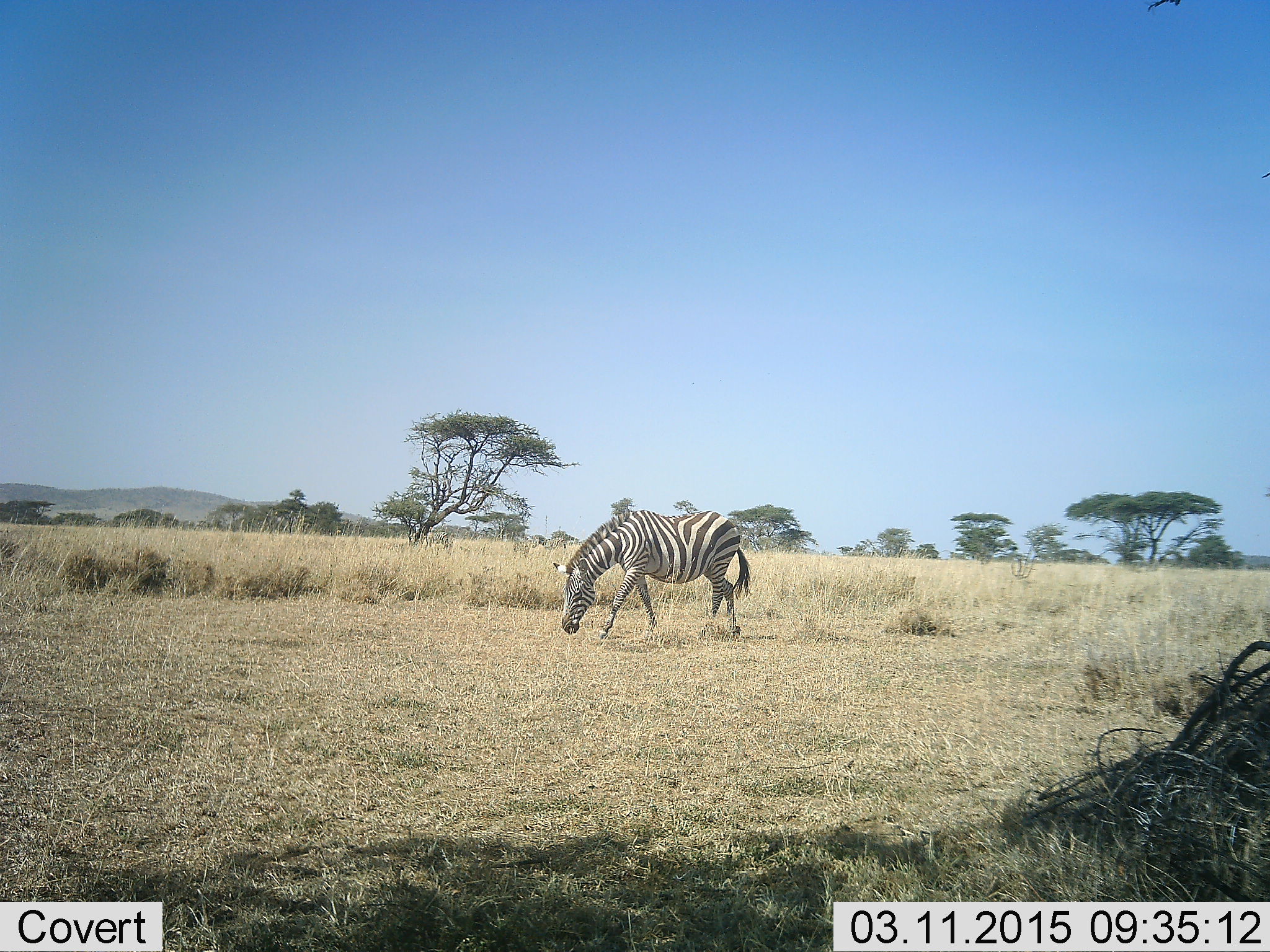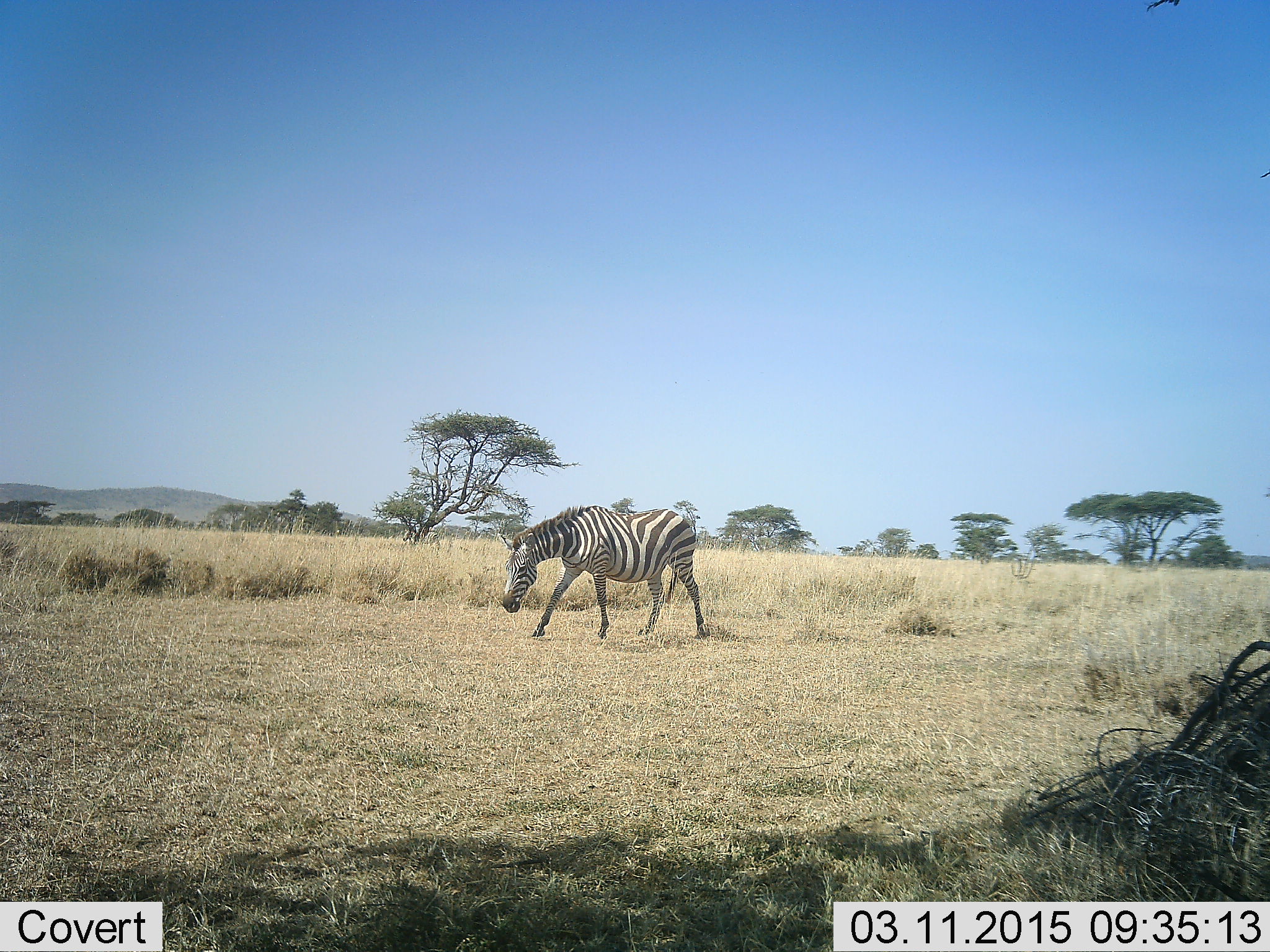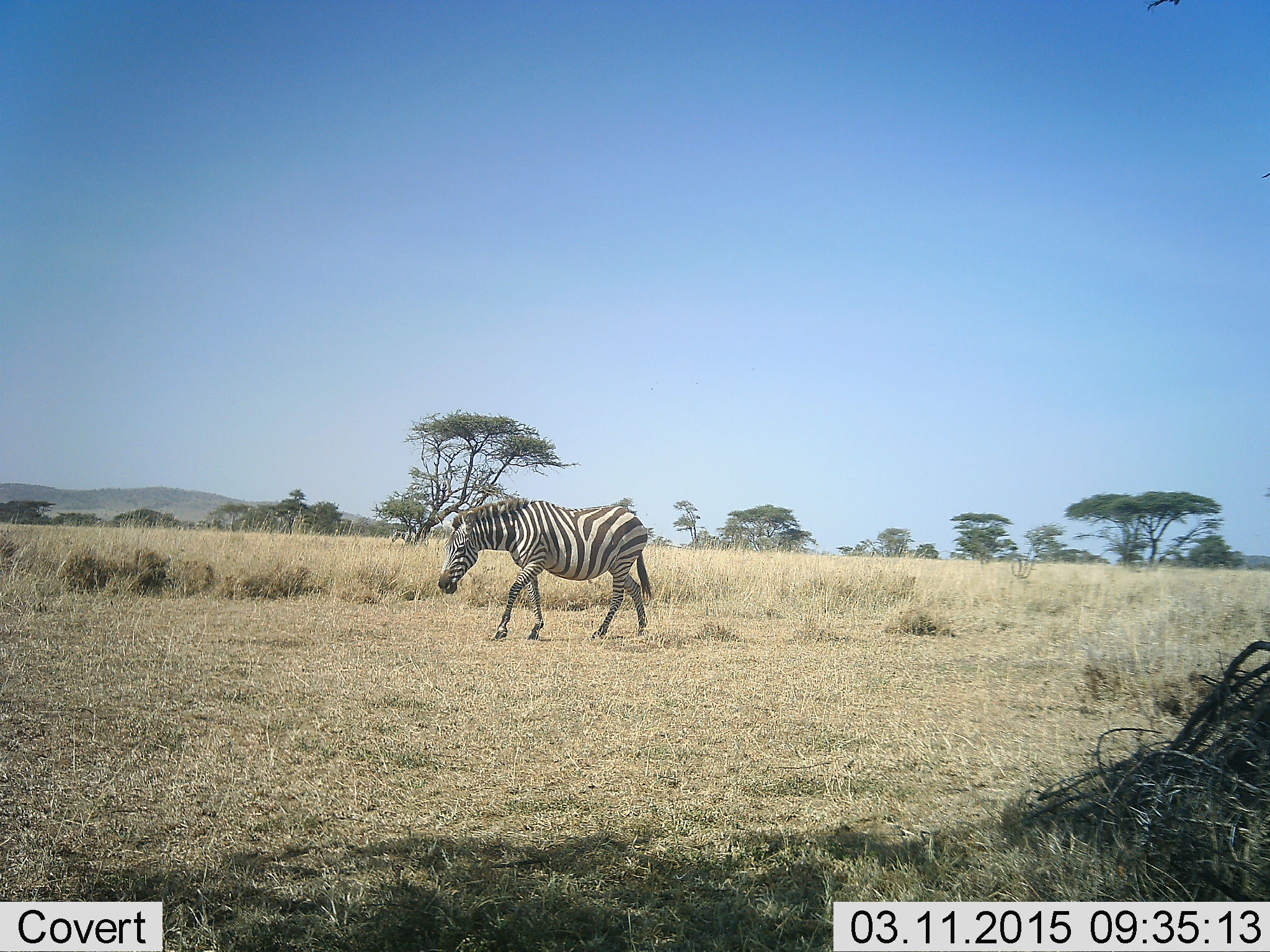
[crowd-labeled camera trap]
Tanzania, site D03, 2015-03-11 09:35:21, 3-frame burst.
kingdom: Animalia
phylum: Chordata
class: Mammalia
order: Perissodactyla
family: Equidae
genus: Equus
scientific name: Equus quagga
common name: plains zebra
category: zebra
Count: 1.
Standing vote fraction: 0%.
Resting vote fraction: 0%.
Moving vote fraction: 100%.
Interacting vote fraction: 0%.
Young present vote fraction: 0%.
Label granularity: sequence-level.